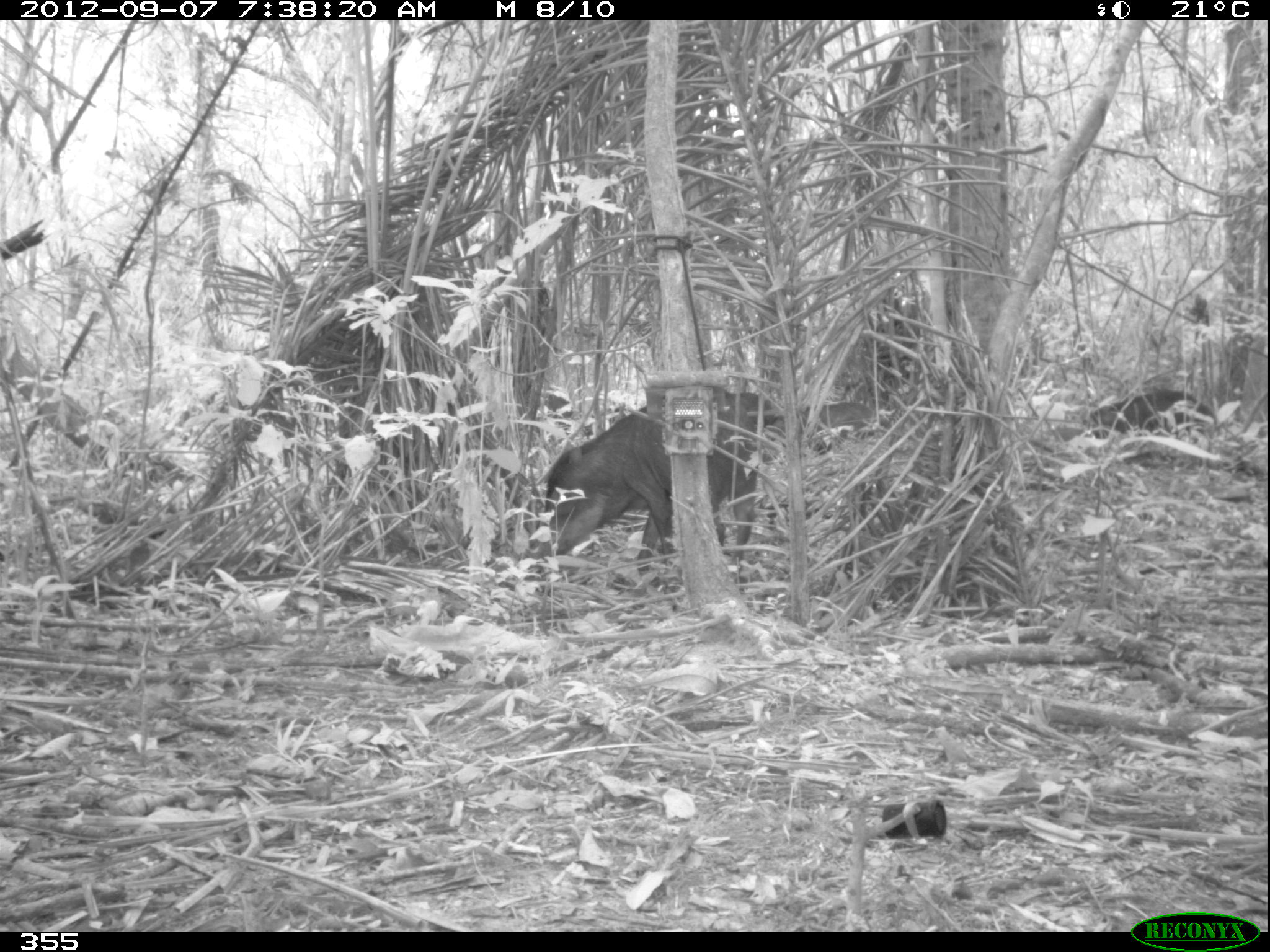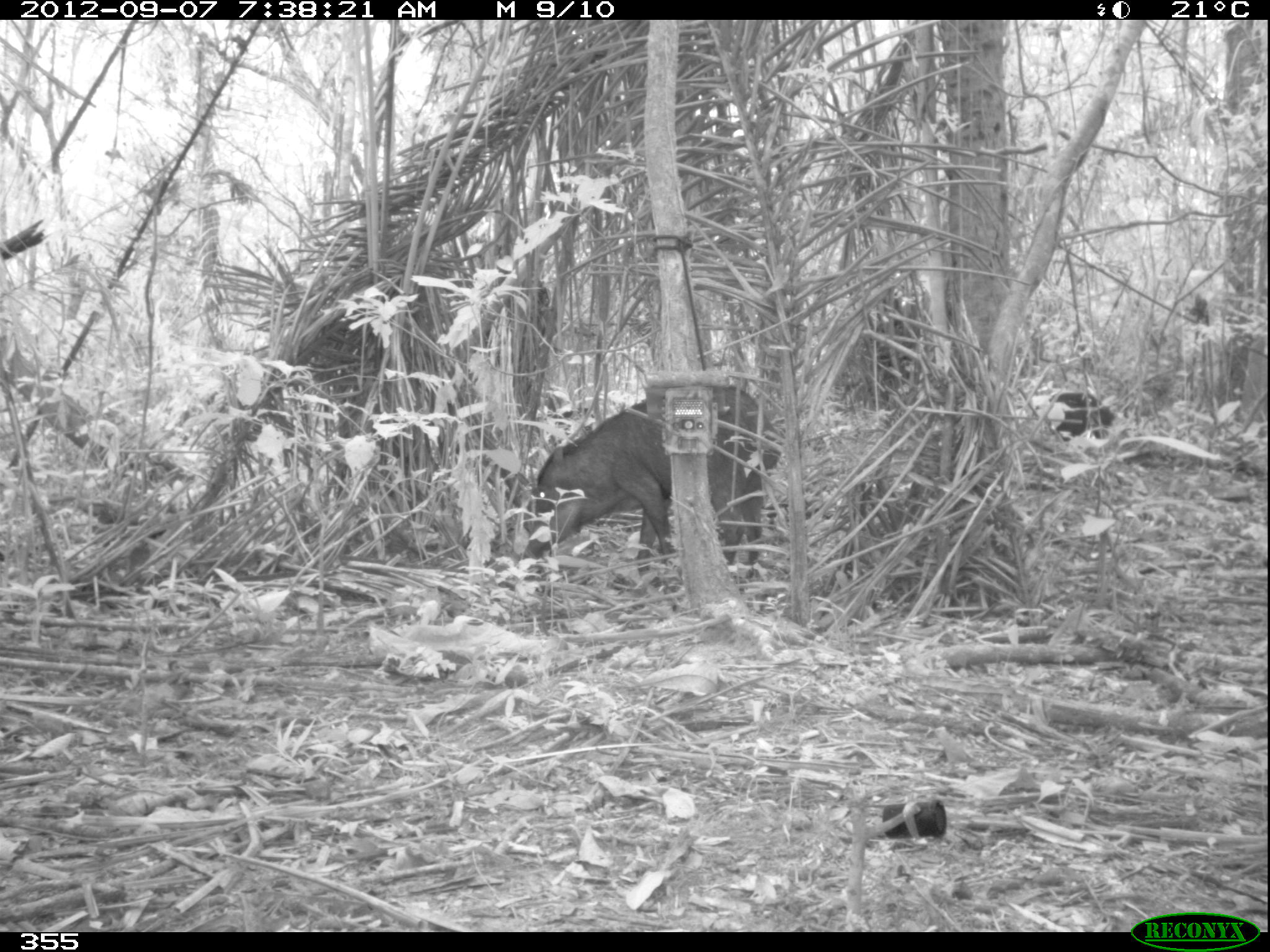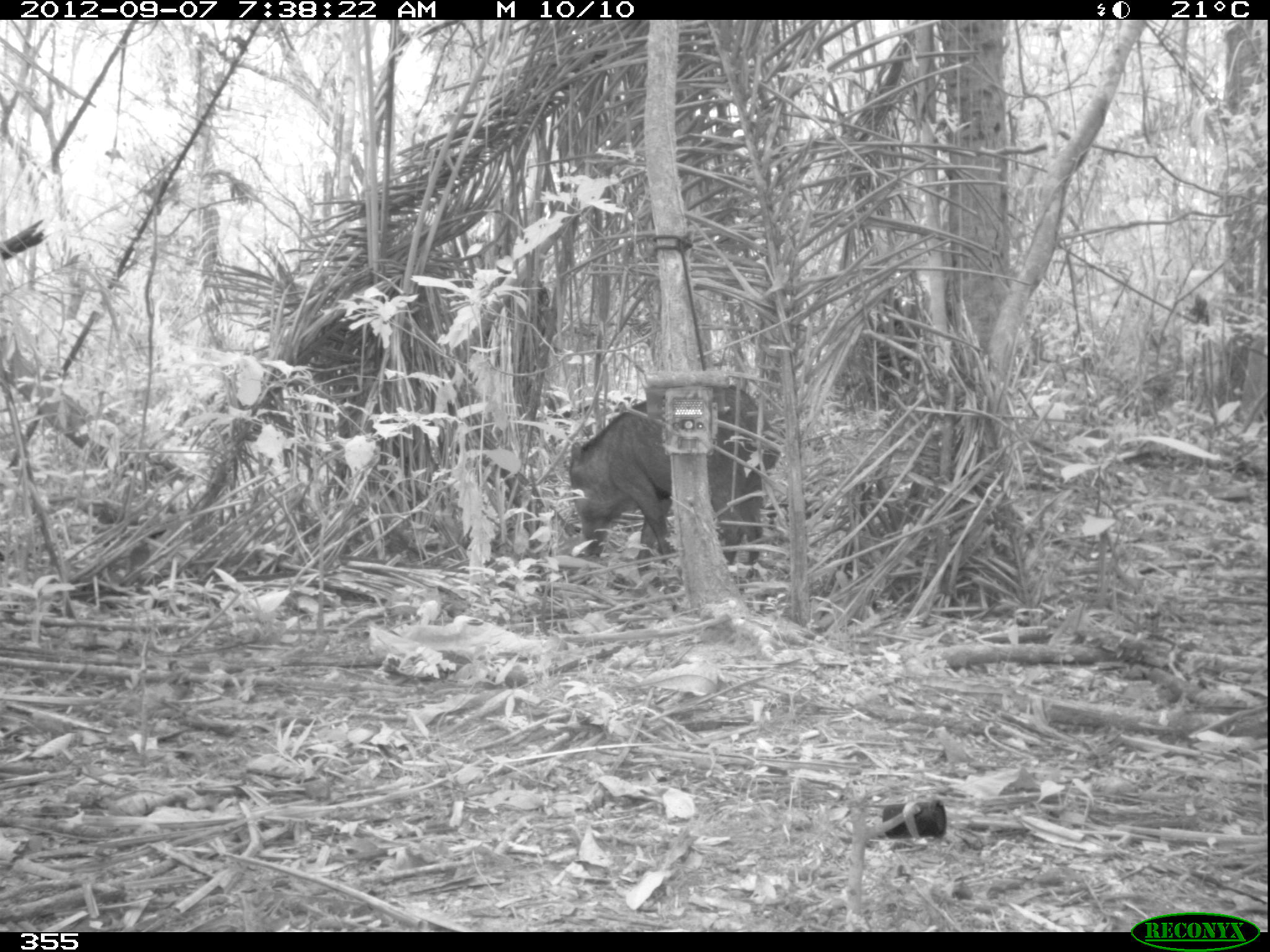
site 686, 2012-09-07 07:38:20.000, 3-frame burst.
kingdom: Animalia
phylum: Chordata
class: Mammalia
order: Artiodactyla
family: Tayassuidae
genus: Tayassu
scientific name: Tayassu pecari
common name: white-lipped peccary